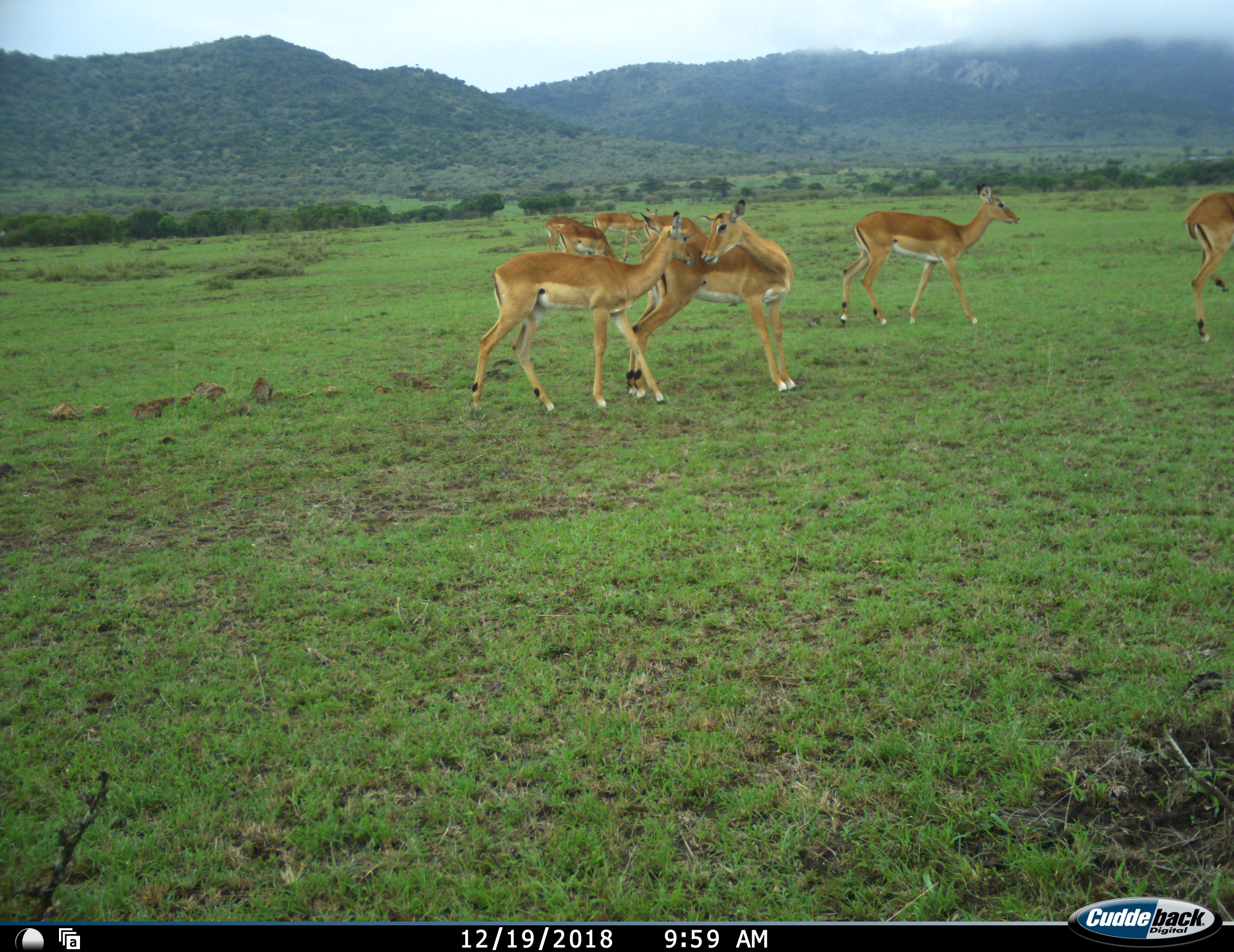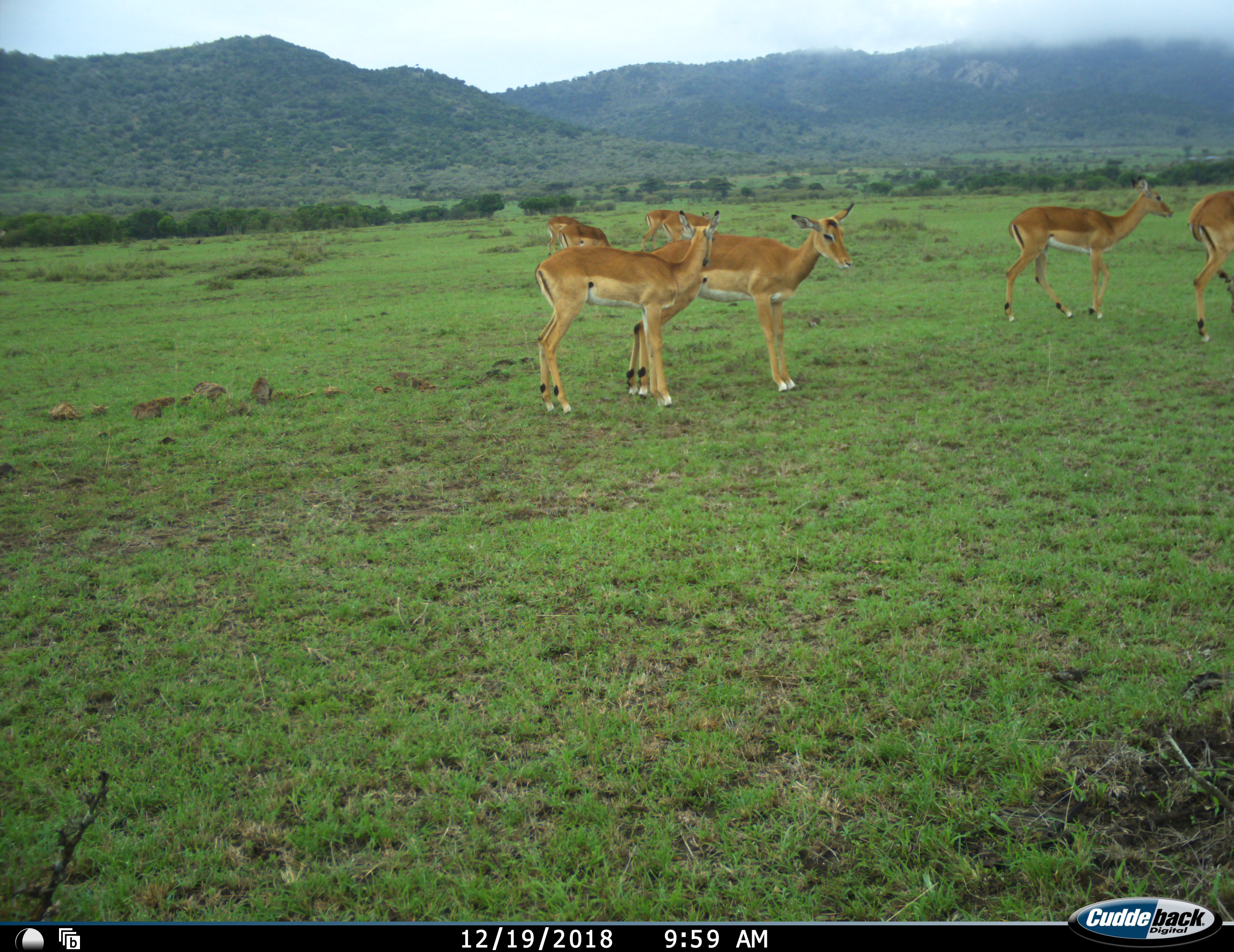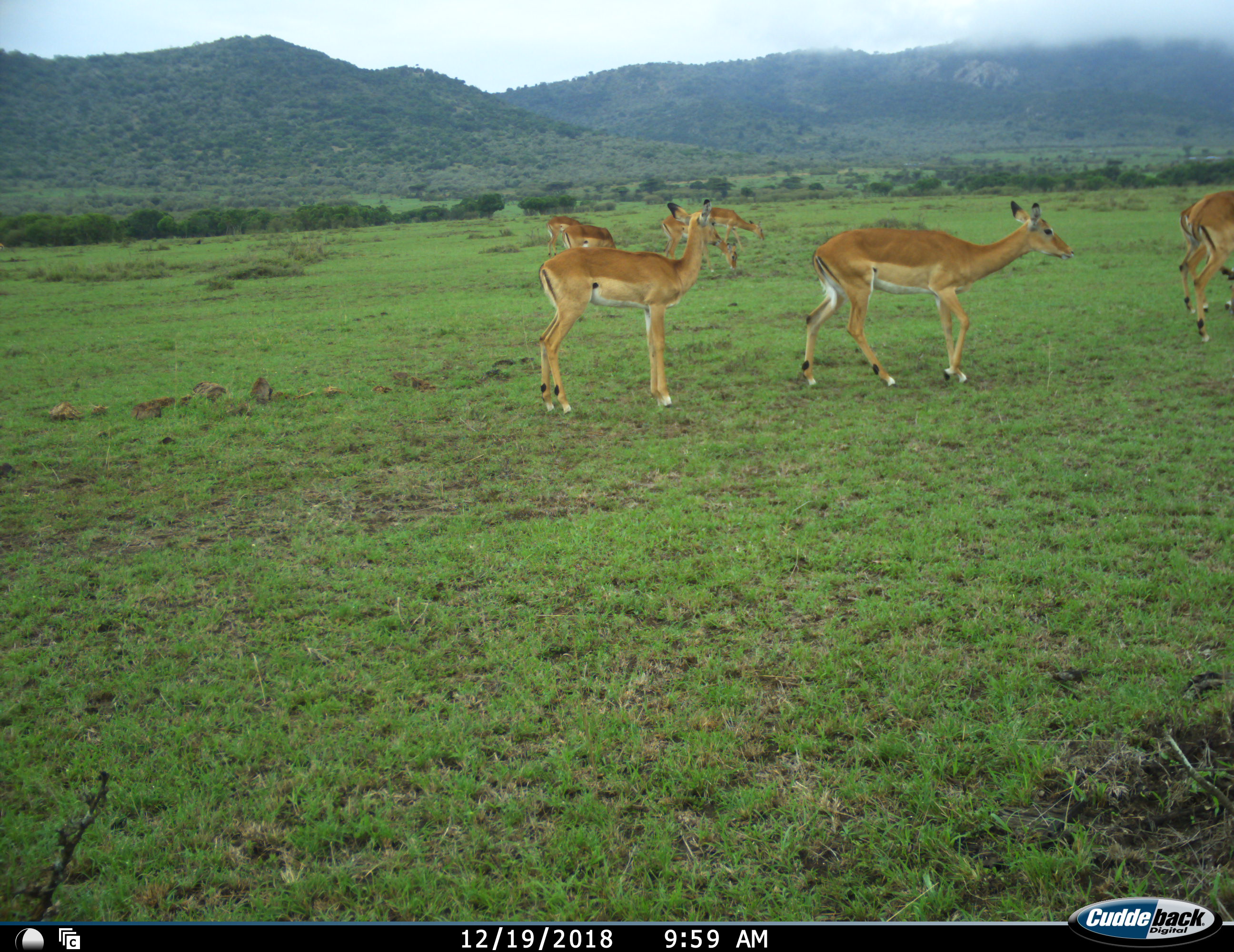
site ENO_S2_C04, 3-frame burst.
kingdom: Animalia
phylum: Chordata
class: Mammalia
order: Artiodactyla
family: Bovidae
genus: Aepyceros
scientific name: Aepyceros melampus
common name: impala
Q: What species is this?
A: Impala (Aepyceros melampus).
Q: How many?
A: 8.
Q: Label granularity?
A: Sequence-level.